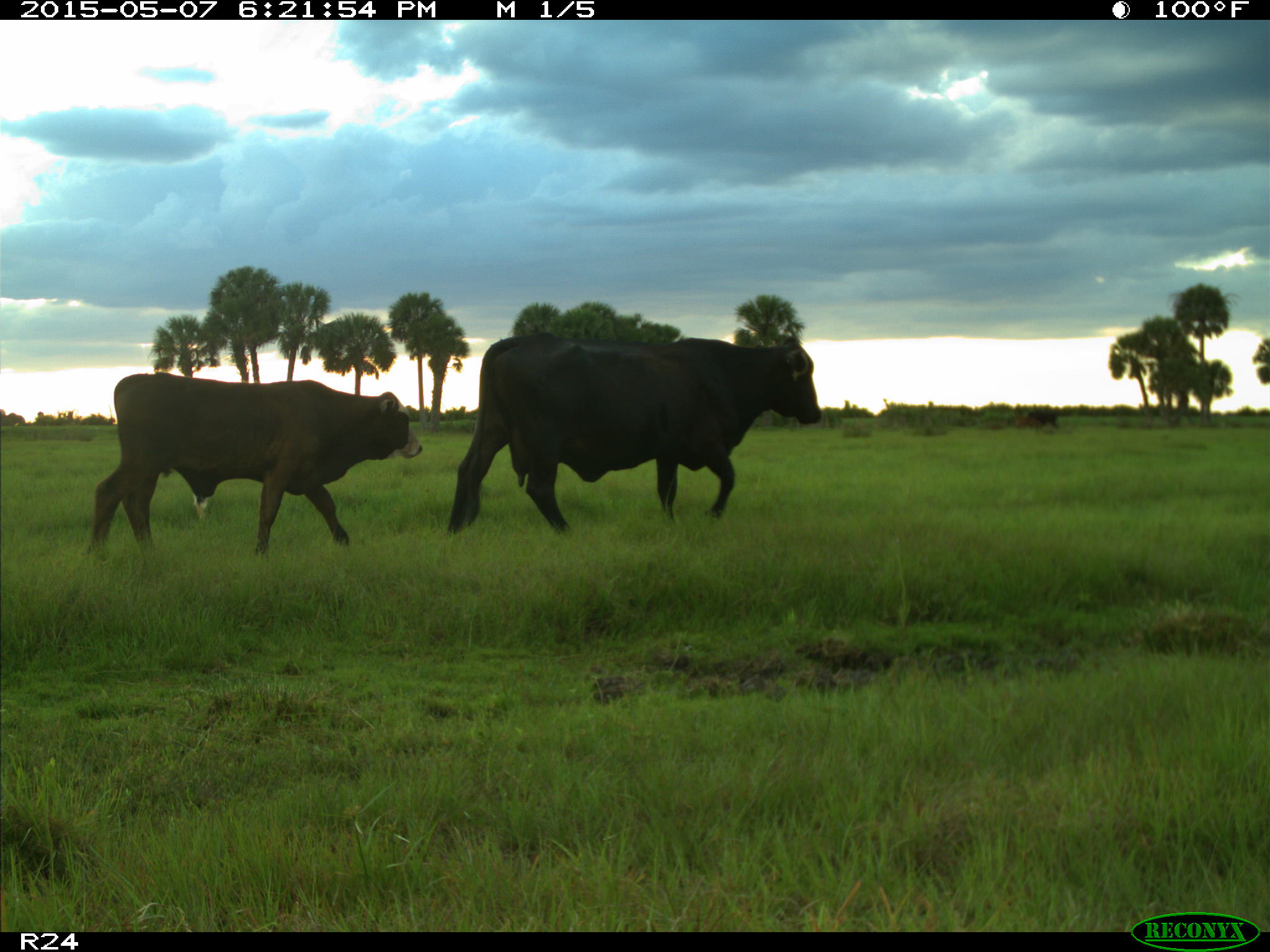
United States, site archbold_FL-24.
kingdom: Animalia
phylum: Chordata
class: Mammalia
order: Artiodactyla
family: Bovidae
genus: Bos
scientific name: Bos taurus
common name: domestic cow